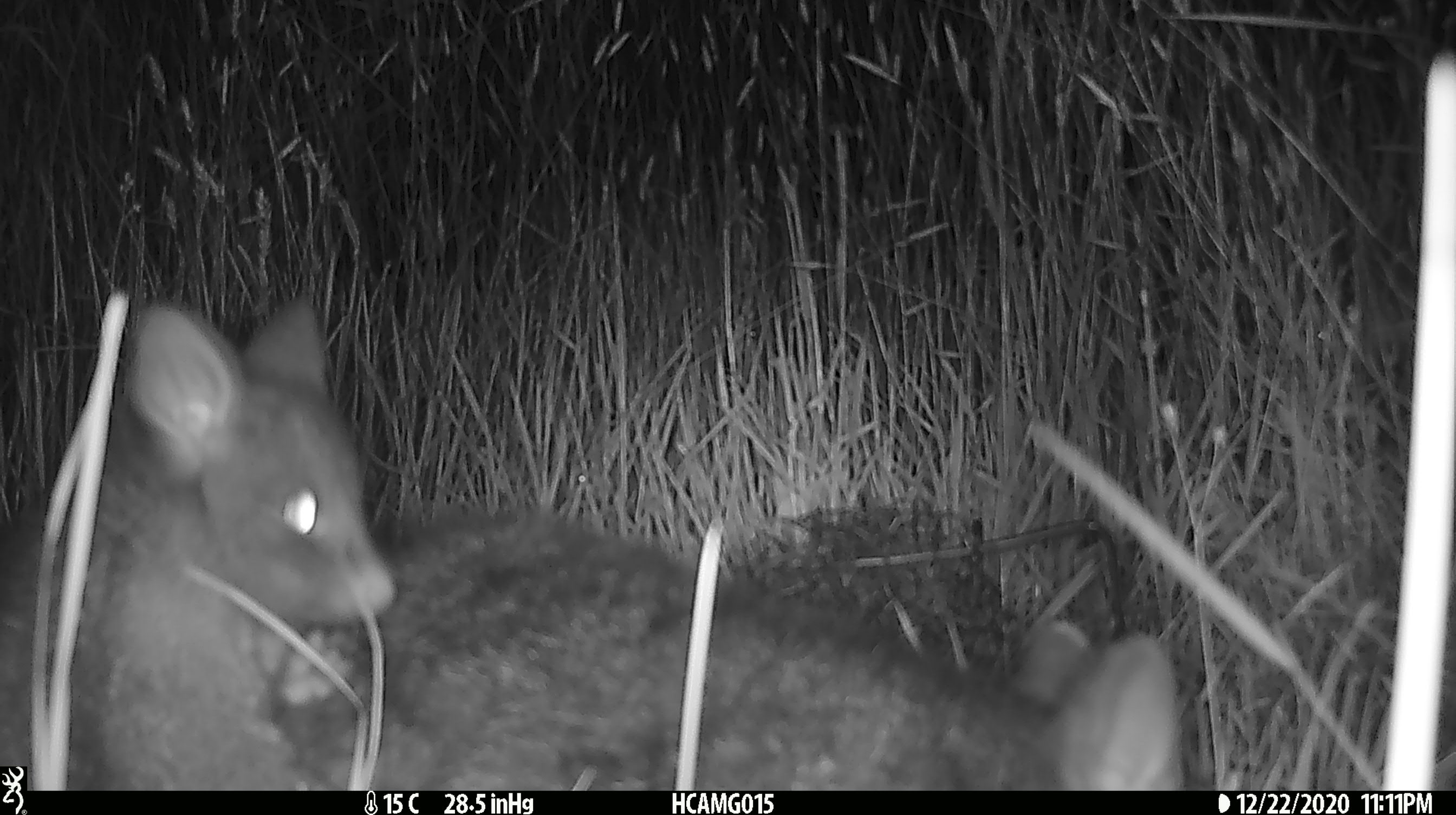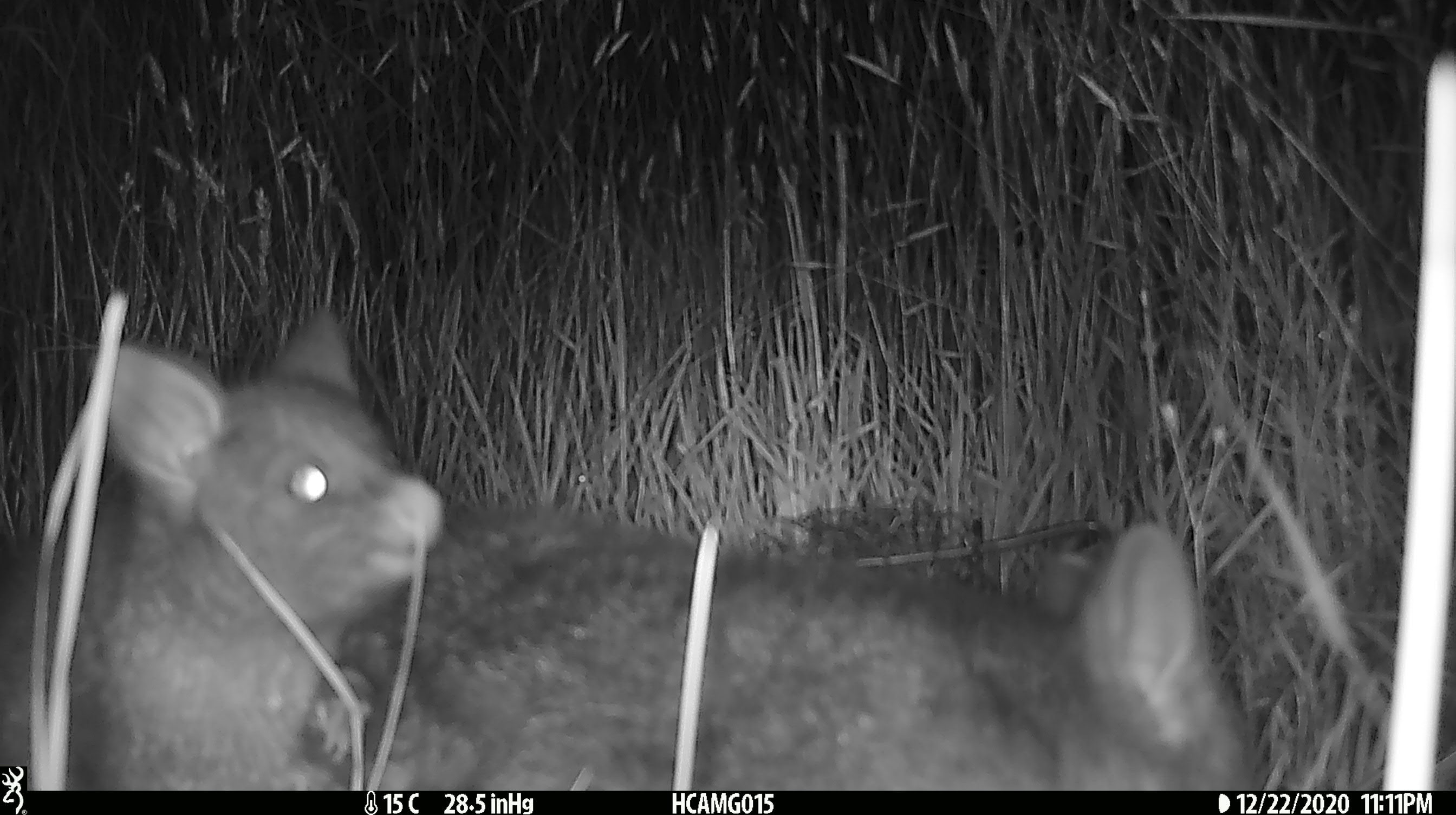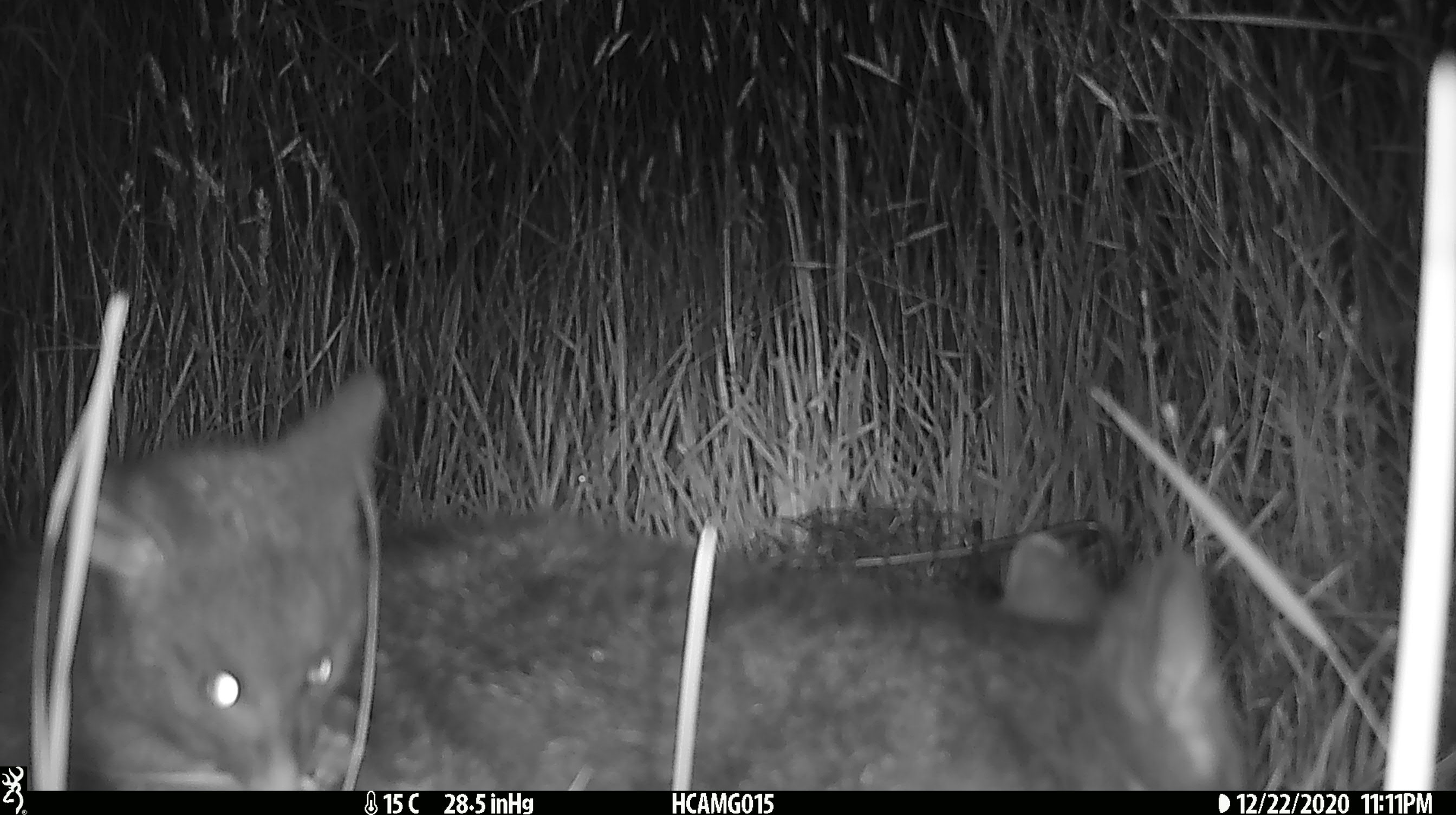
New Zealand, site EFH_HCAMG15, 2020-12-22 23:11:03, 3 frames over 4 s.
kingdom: Animalia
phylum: Chordata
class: Mammalia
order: Diprotodontia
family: Phalangeridae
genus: Trichosurus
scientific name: Trichosurus vulpecula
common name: common brushtail possum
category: possum